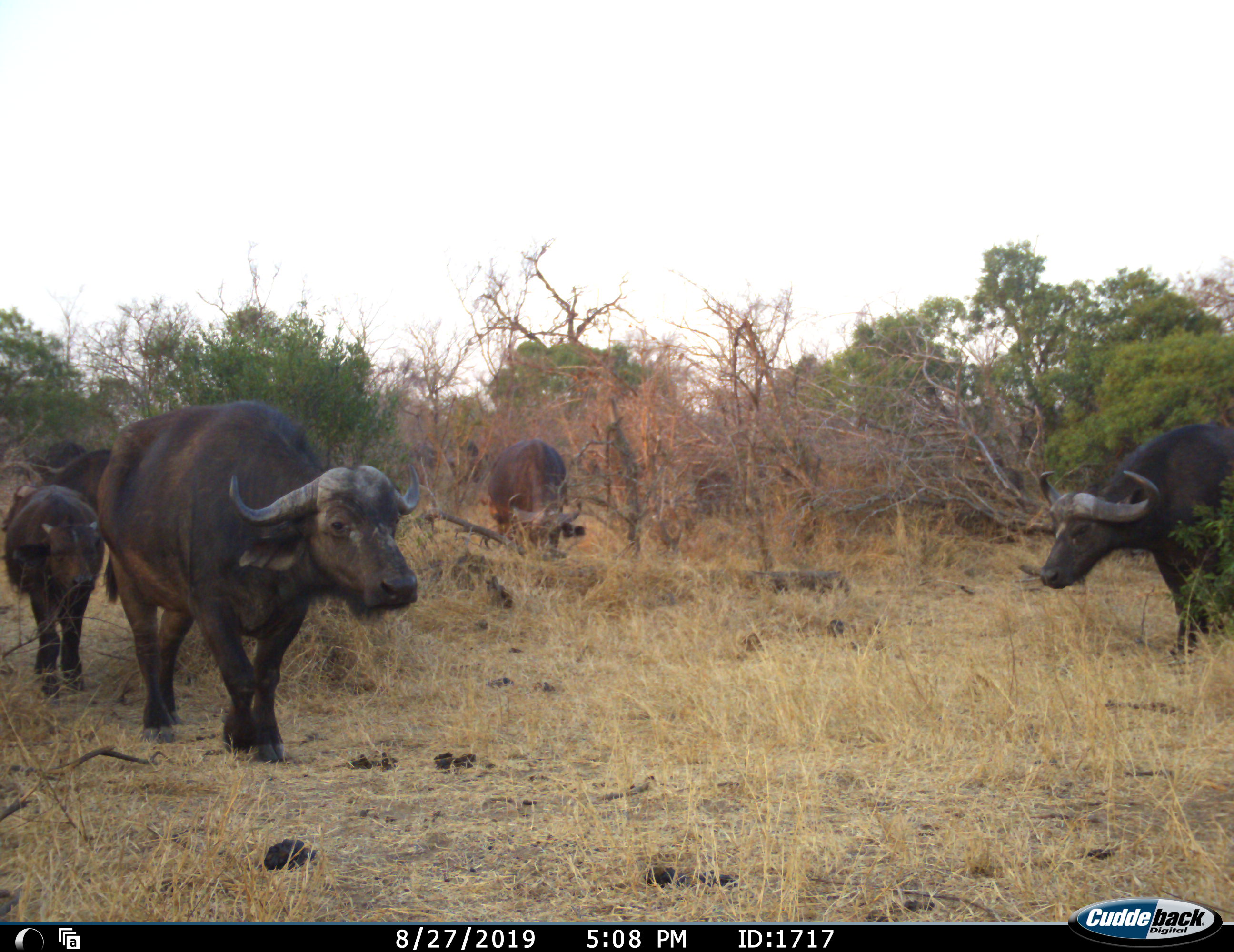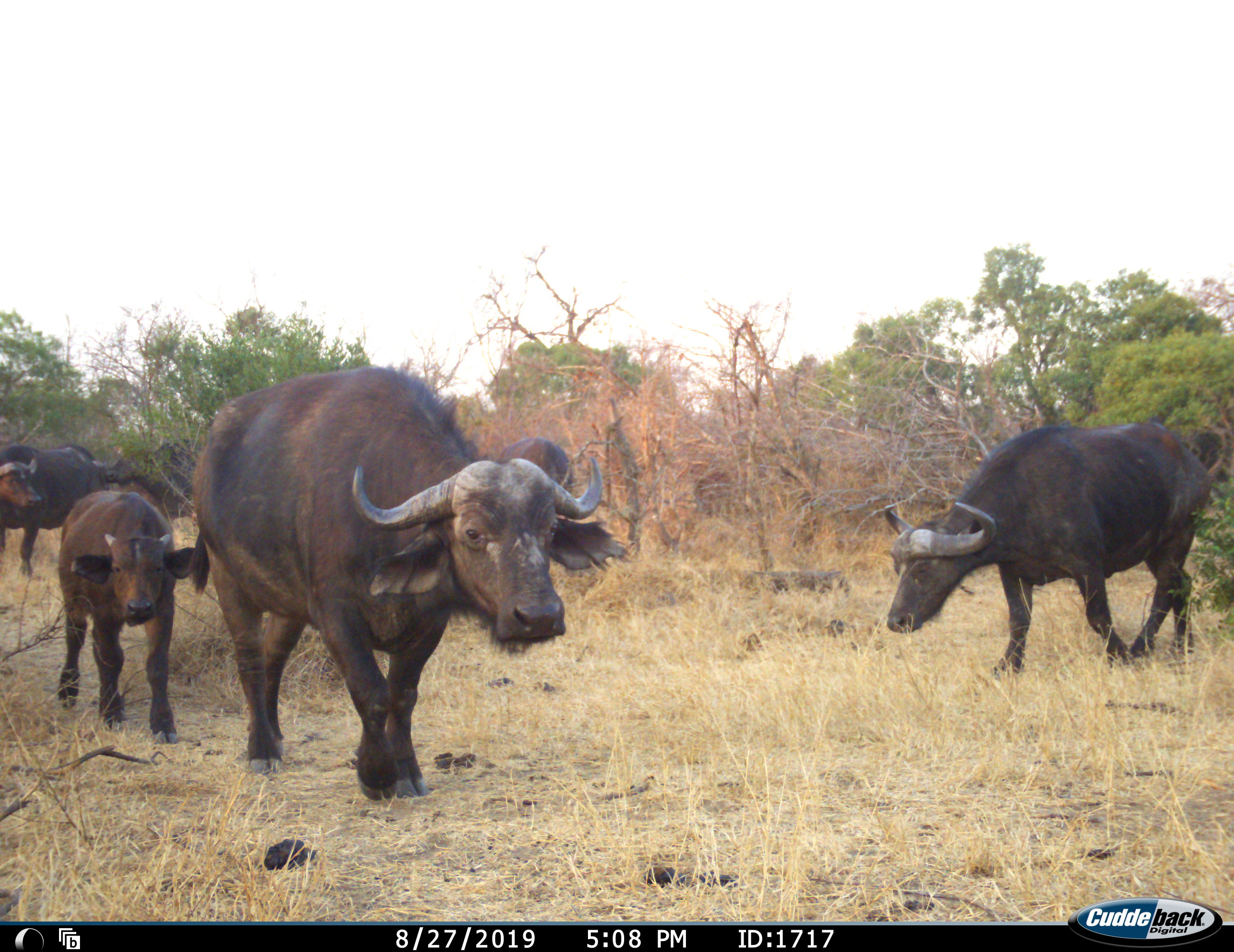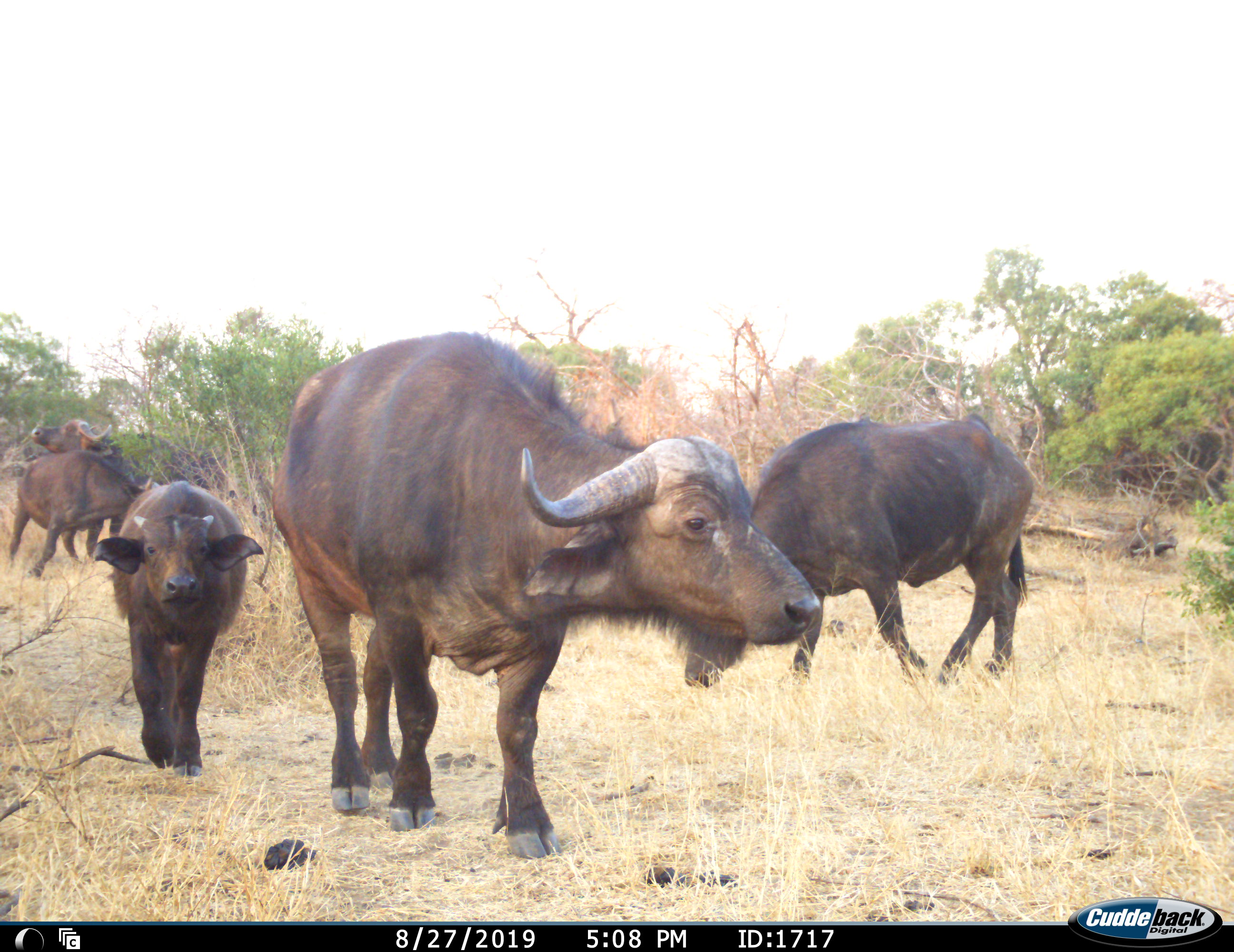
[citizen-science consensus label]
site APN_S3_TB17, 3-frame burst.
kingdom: Animalia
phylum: Chordata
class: Mammalia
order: Artiodactyla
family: Bovidae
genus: Syncerus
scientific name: Syncerus caffer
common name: african buffalo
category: buffalo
Buffalo (african buffalo) (Syncerus caffer), count 6. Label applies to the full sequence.